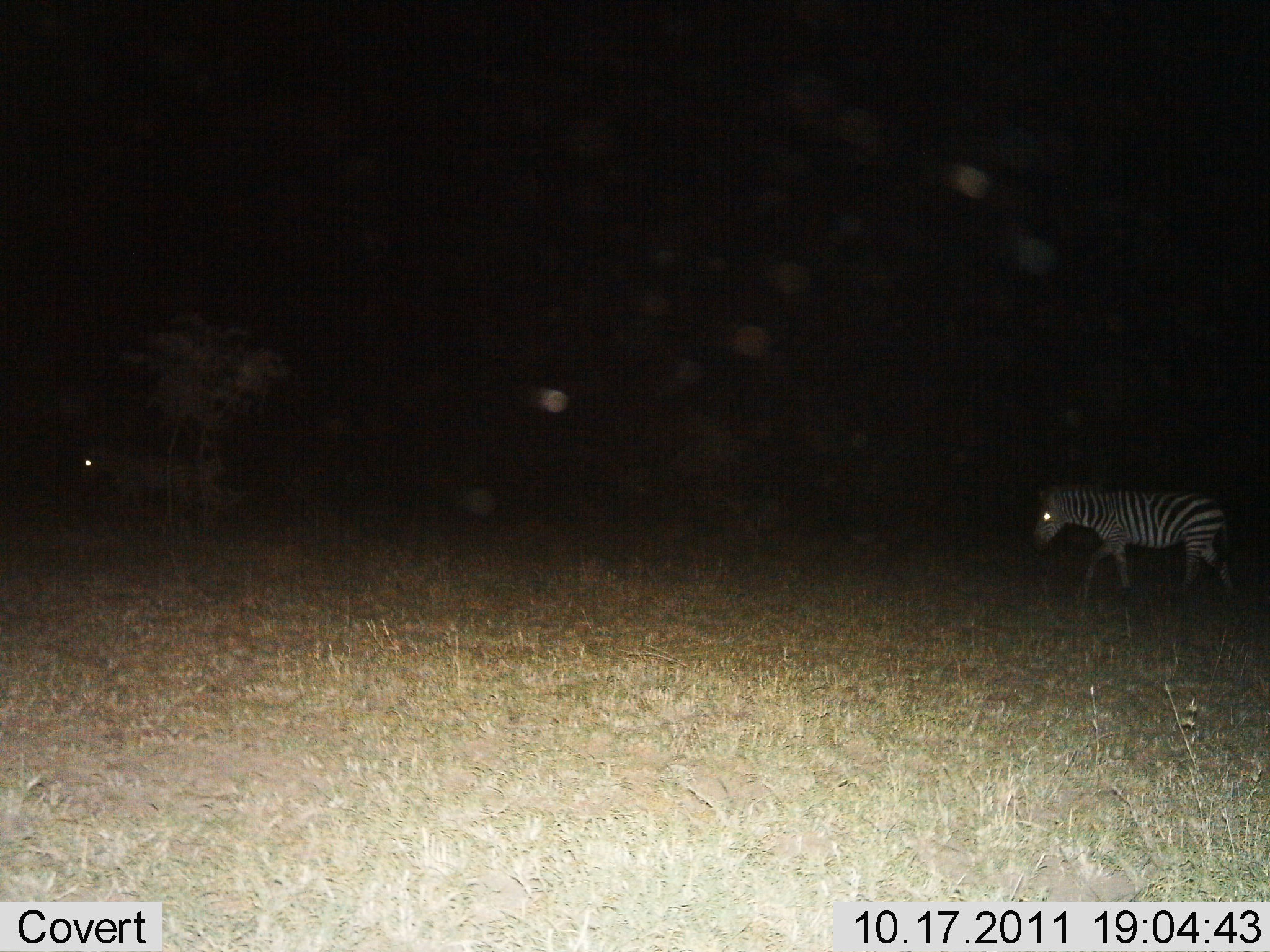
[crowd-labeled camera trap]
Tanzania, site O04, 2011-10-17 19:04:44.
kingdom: Animalia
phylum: Chordata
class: Mammalia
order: Perissodactyla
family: Equidae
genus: Equus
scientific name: Equus quagga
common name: plains zebra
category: zebra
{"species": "zebra (plains zebra) (Equus quagga)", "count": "2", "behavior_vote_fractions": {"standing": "7%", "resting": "0%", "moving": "100%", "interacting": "0%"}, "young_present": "0%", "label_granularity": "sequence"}